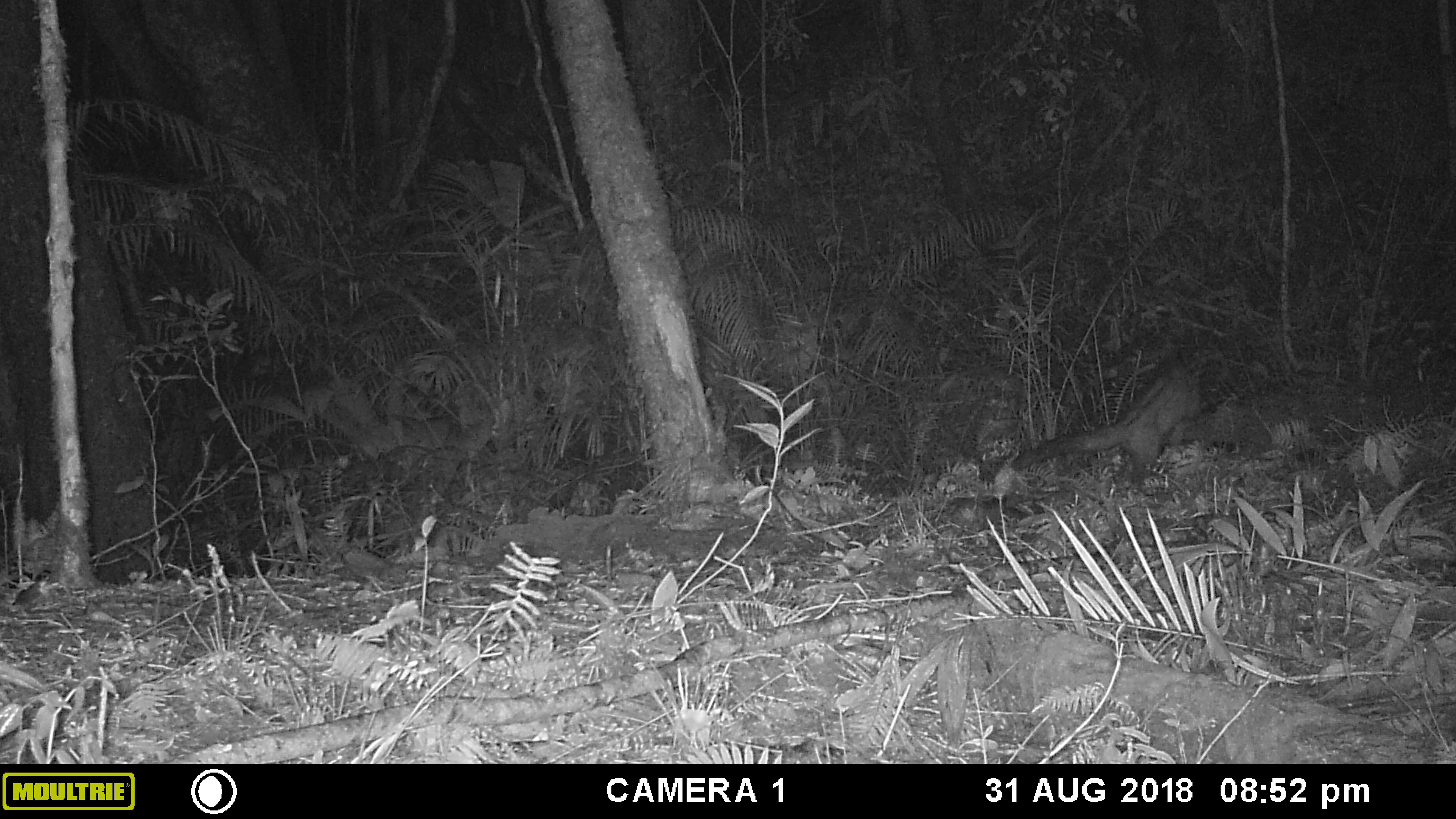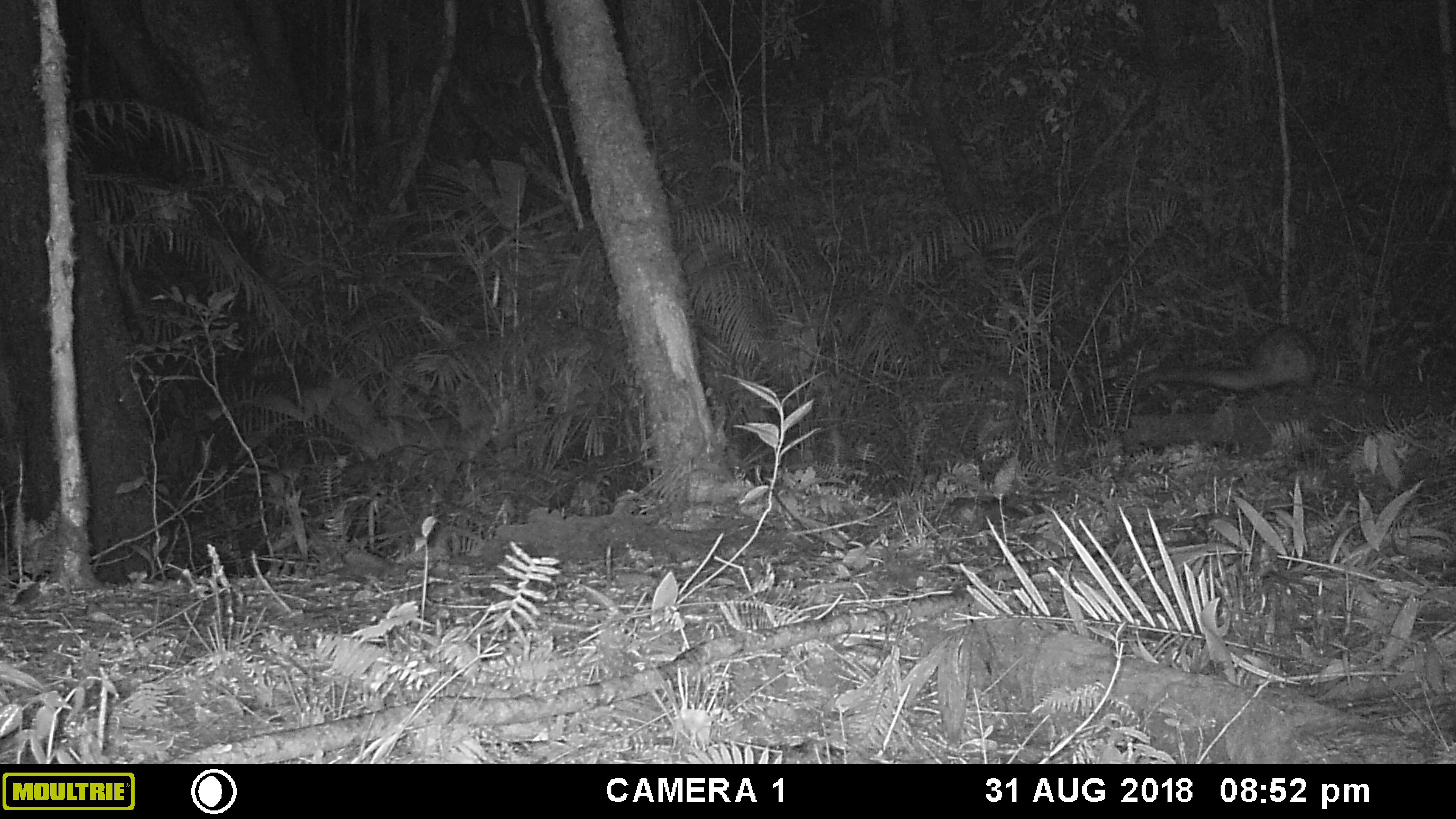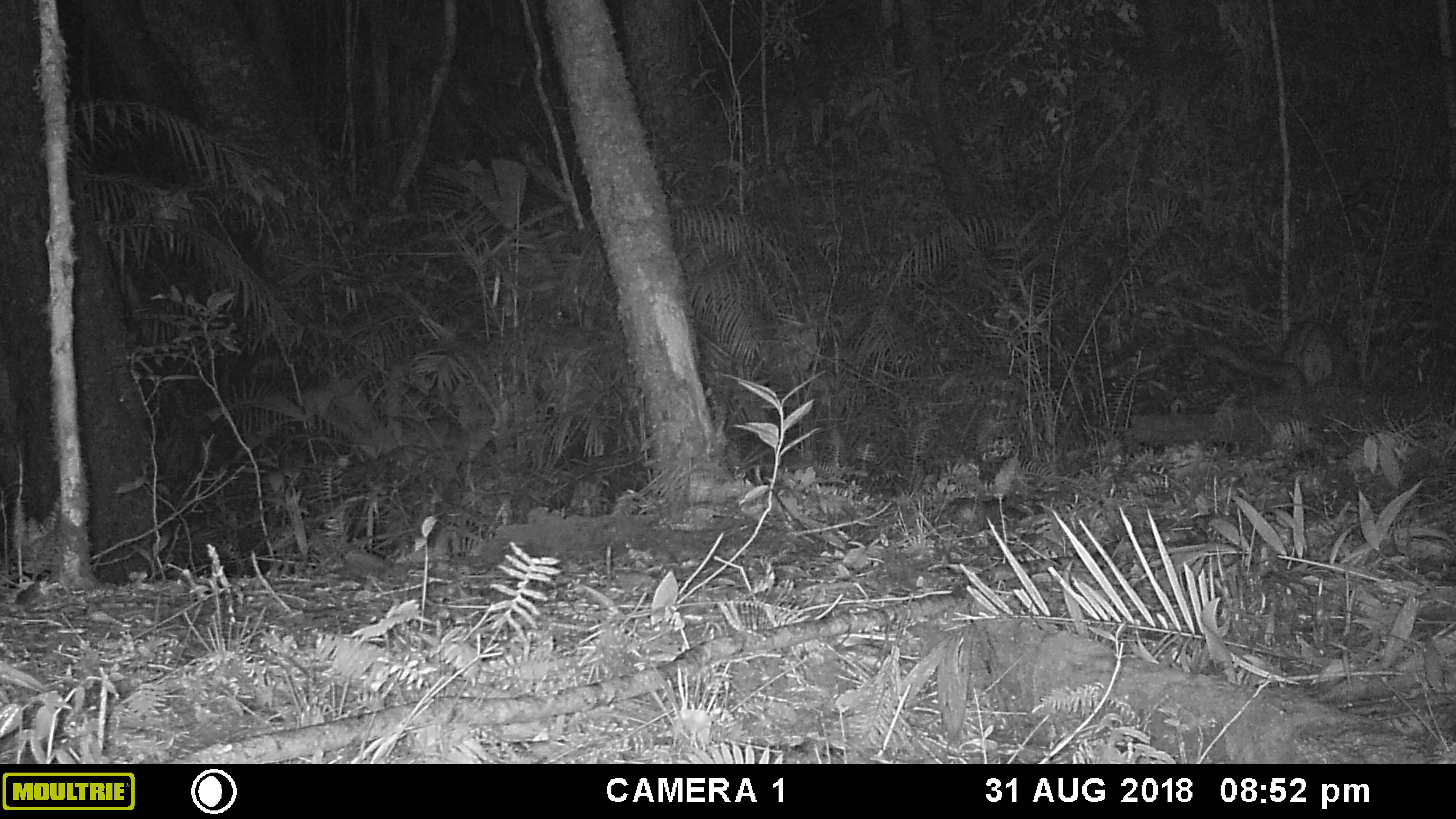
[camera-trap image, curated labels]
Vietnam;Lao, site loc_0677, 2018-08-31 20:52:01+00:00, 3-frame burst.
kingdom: Animalia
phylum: Chordata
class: Mammalia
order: Carnivora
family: Viverridae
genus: Paradoxurus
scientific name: Paradoxurus hermaphroditus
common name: common palm civet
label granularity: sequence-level